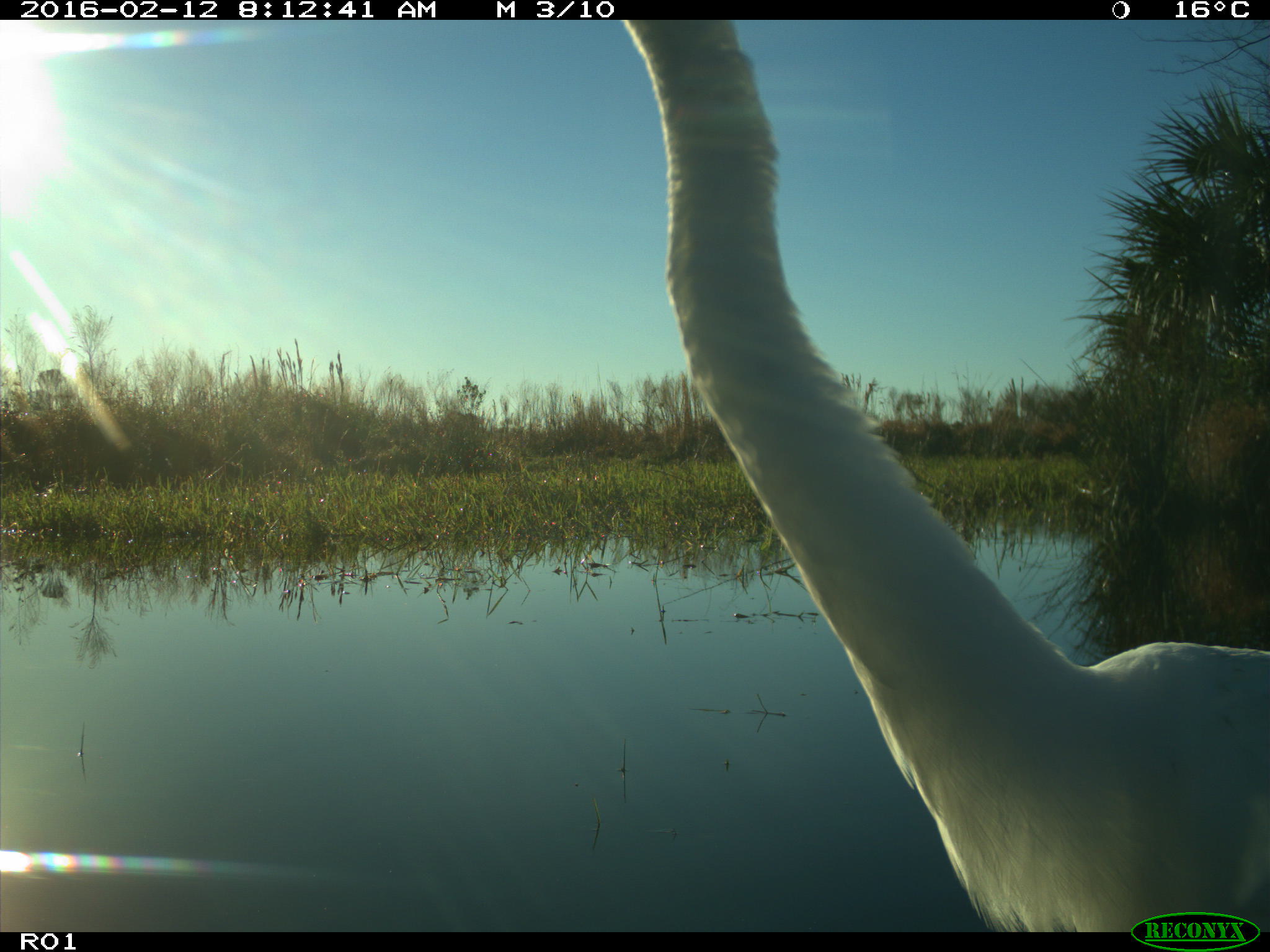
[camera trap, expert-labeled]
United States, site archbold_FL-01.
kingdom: Animalia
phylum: Chordata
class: Aves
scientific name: Aves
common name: birds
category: unidentified bird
Unidentified bird (birds) (Aves).